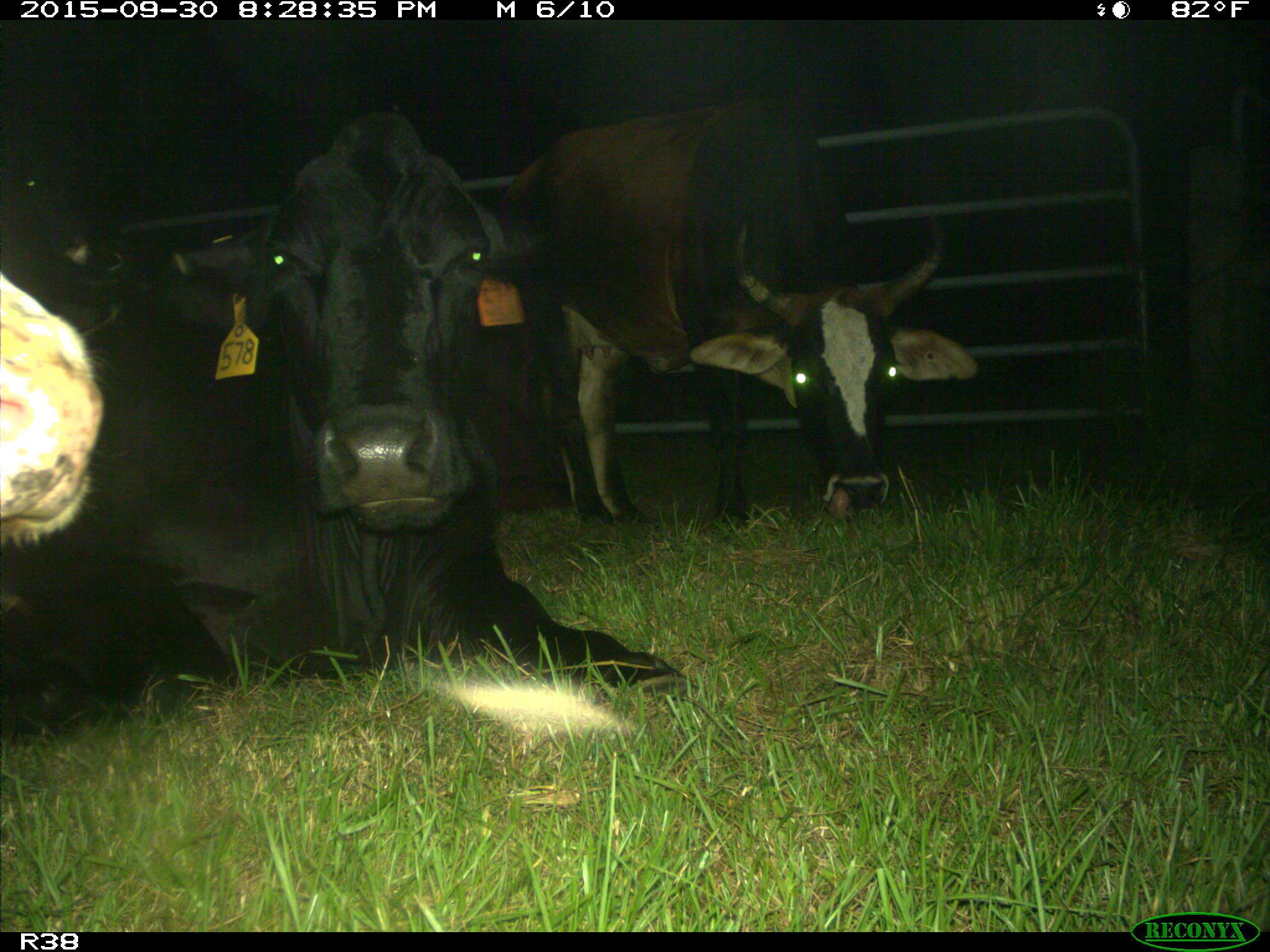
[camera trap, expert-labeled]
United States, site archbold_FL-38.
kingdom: Animalia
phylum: Chordata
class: Mammalia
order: Artiodactyla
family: Bovidae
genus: Bos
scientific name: Bos taurus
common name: domestic cow